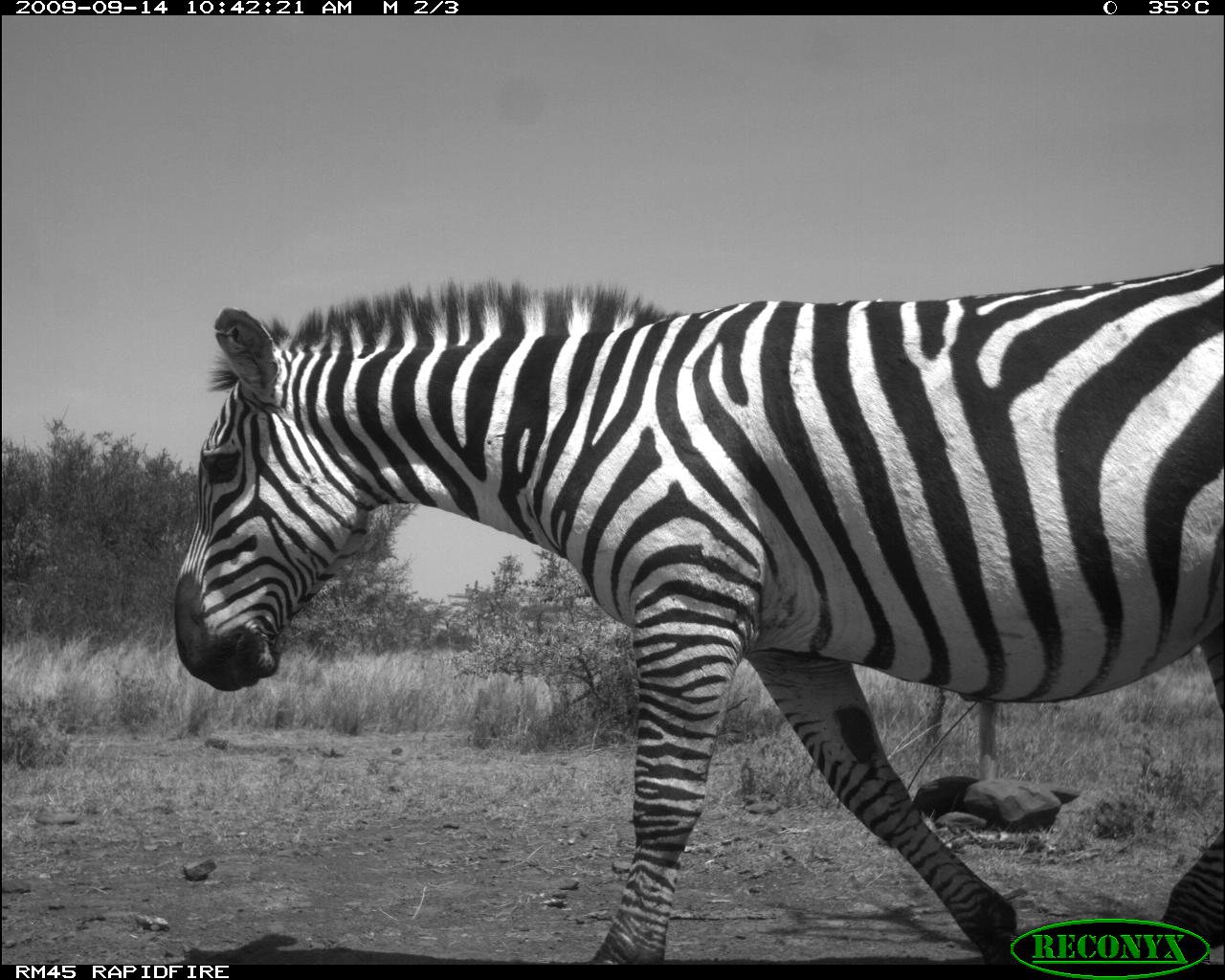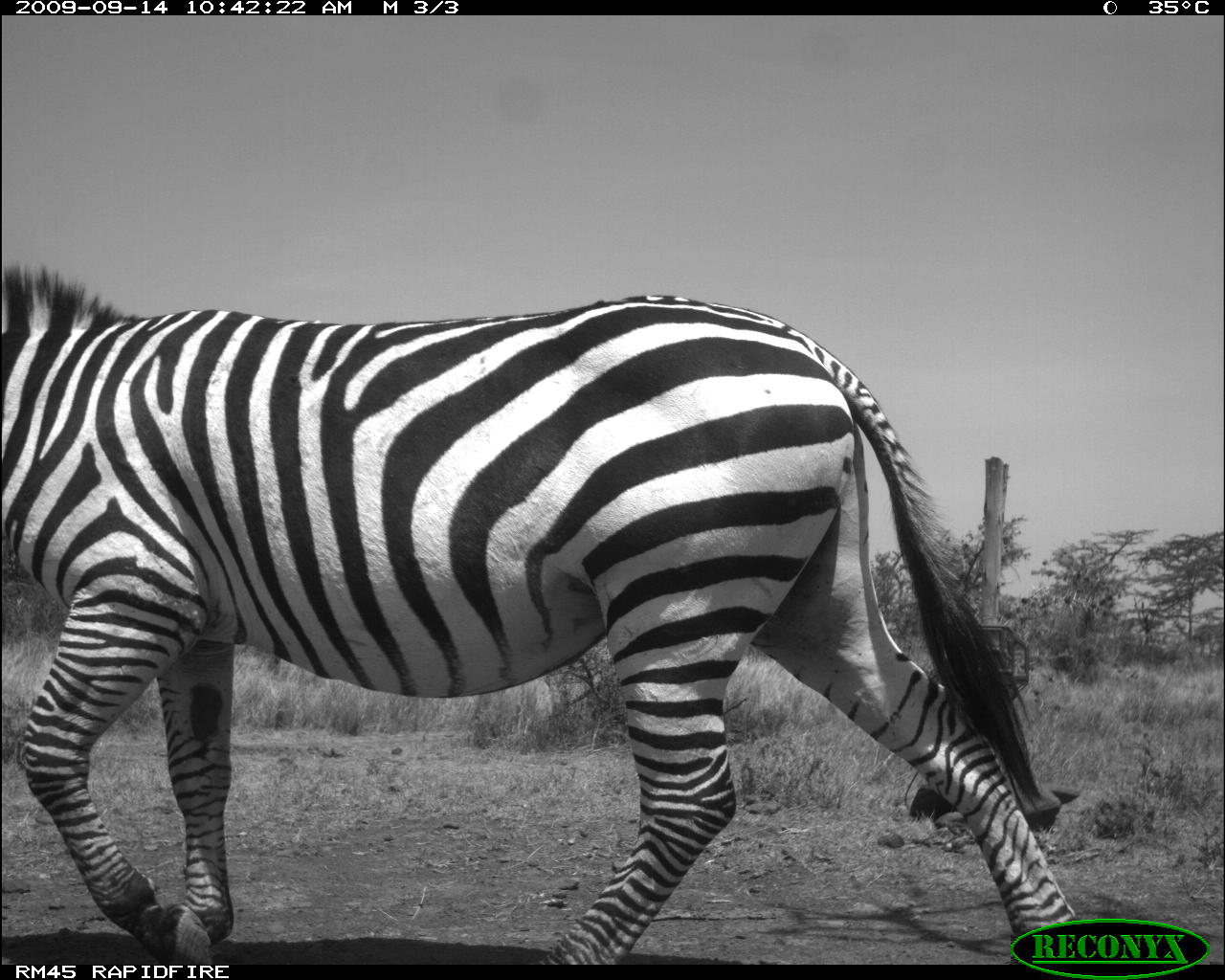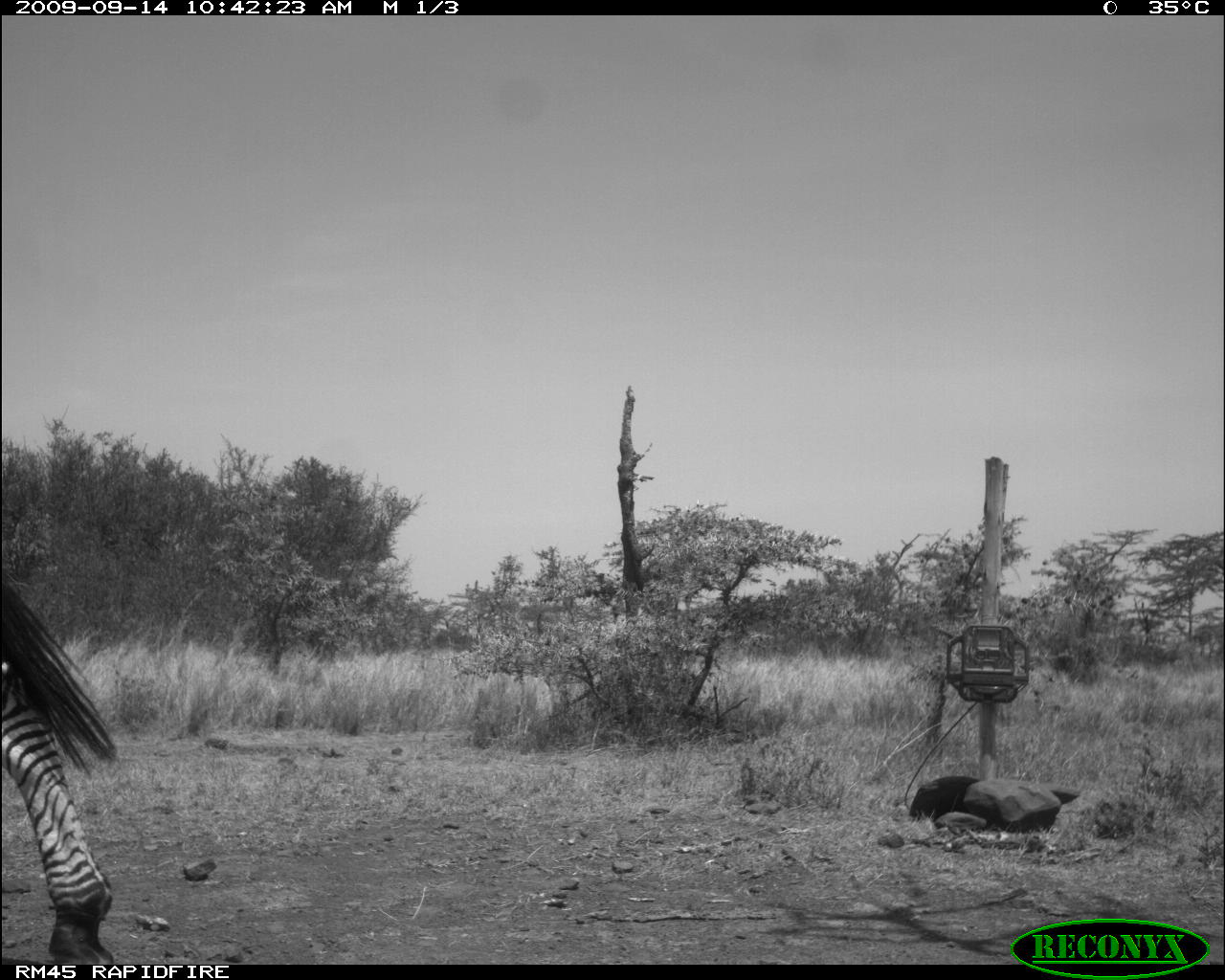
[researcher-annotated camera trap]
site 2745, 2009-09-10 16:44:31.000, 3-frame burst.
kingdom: Animalia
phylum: Chordata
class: Mammalia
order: Perissodactyla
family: Equidae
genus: Equus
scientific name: Equus quagga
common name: plains zebra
Equus quagga (plains zebra), count 1.